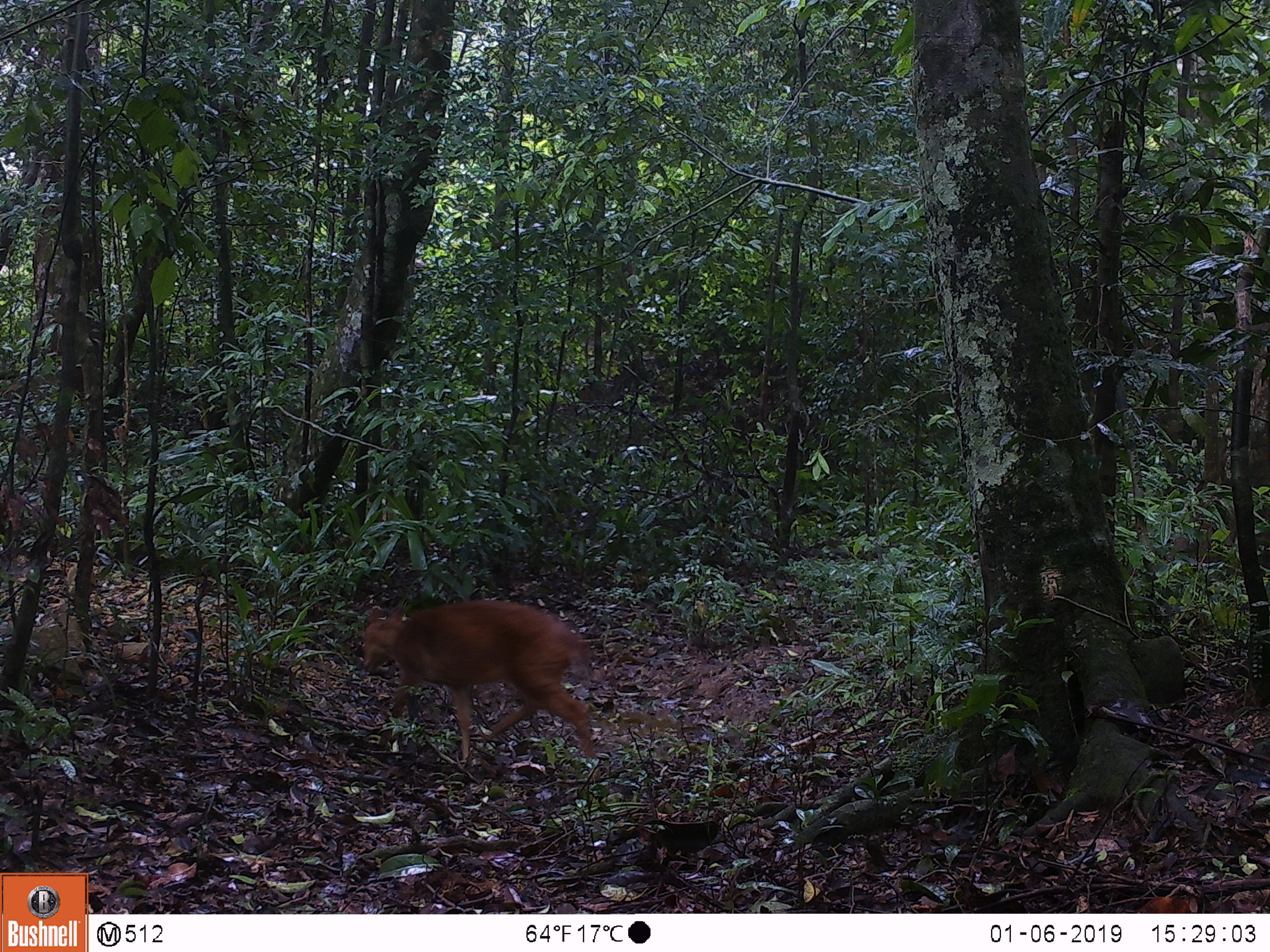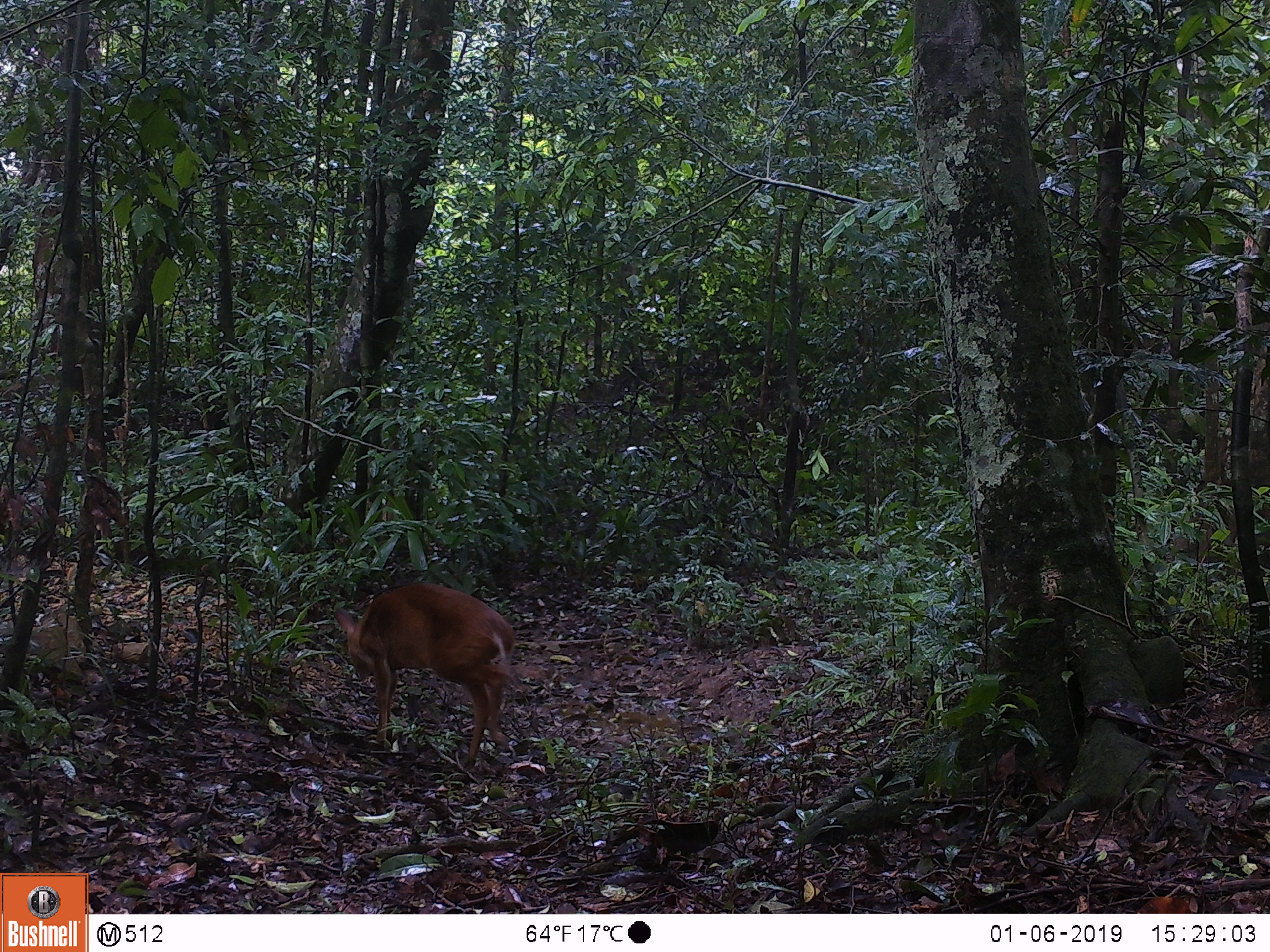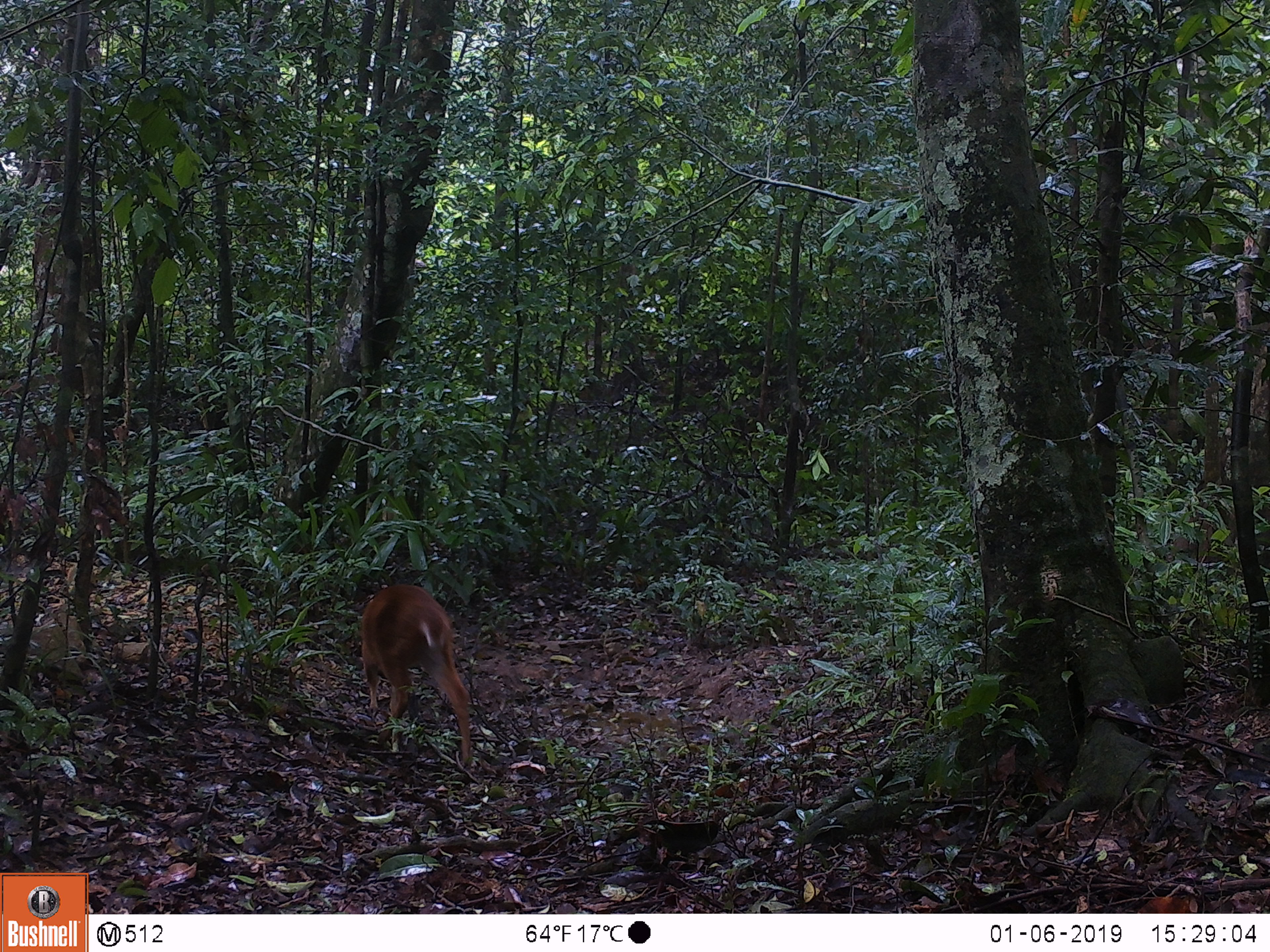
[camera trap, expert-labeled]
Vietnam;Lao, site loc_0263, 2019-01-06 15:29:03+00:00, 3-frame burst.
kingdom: Animalia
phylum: Chordata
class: Mammalia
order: Artiodactyla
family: Cervidae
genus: Muntiacus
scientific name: Muntiacus vuquangensis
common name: large-antlered muntjac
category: large antlered muntjac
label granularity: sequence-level